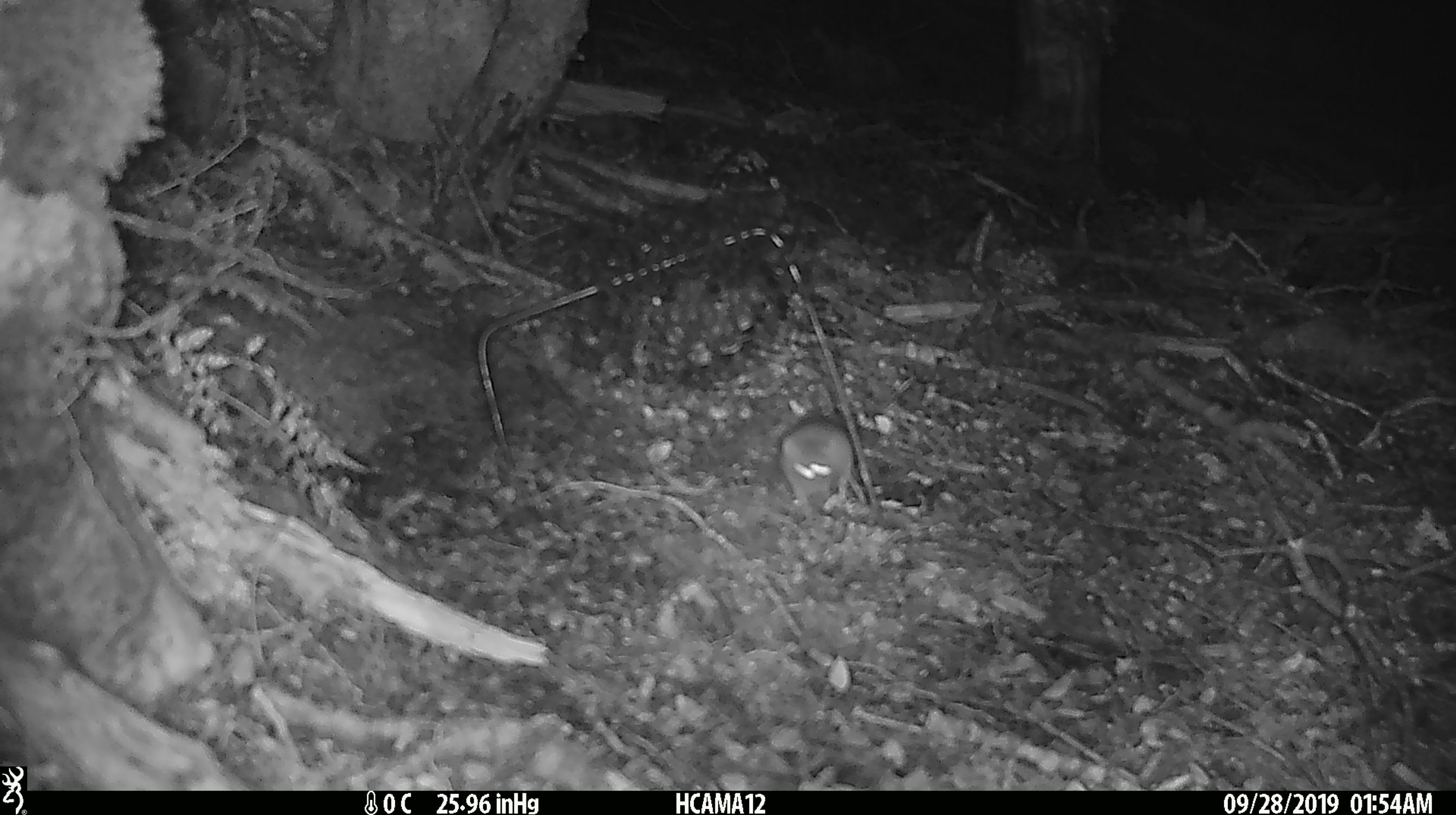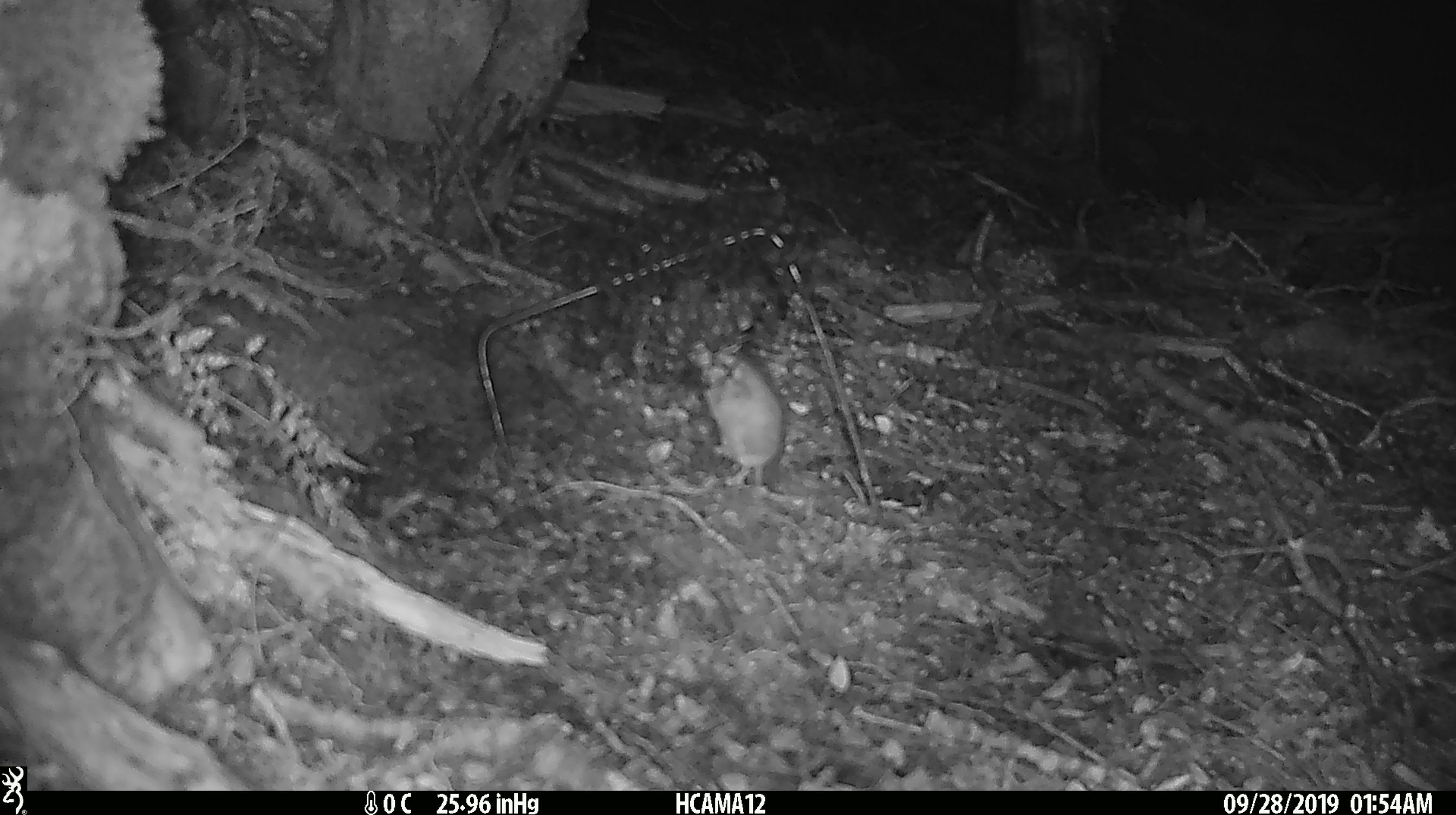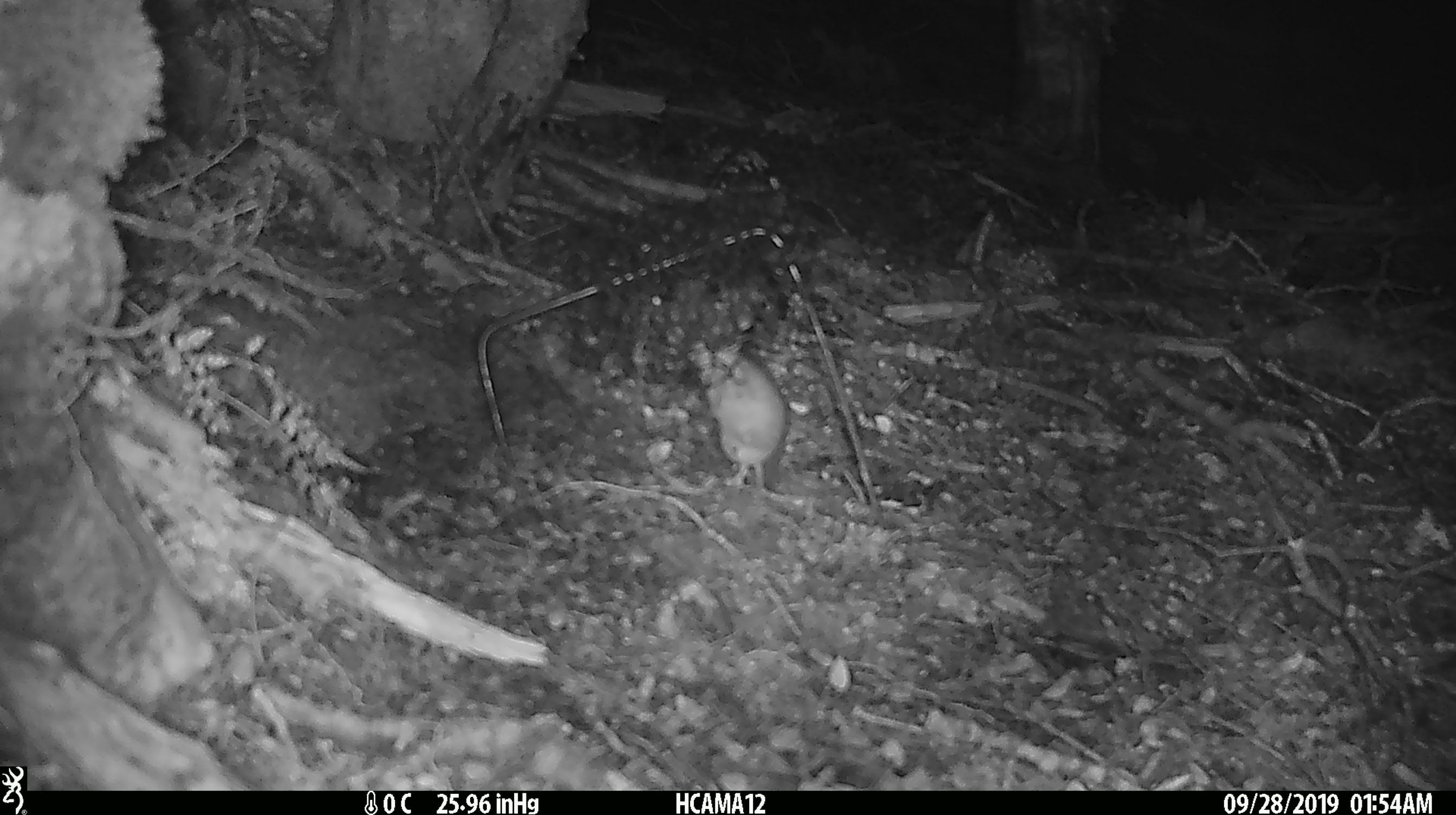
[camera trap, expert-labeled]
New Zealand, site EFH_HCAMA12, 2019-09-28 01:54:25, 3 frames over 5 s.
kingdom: Animalia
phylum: Chordata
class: Mammalia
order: Rodentia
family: Muridae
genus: Mus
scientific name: Mus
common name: mouse